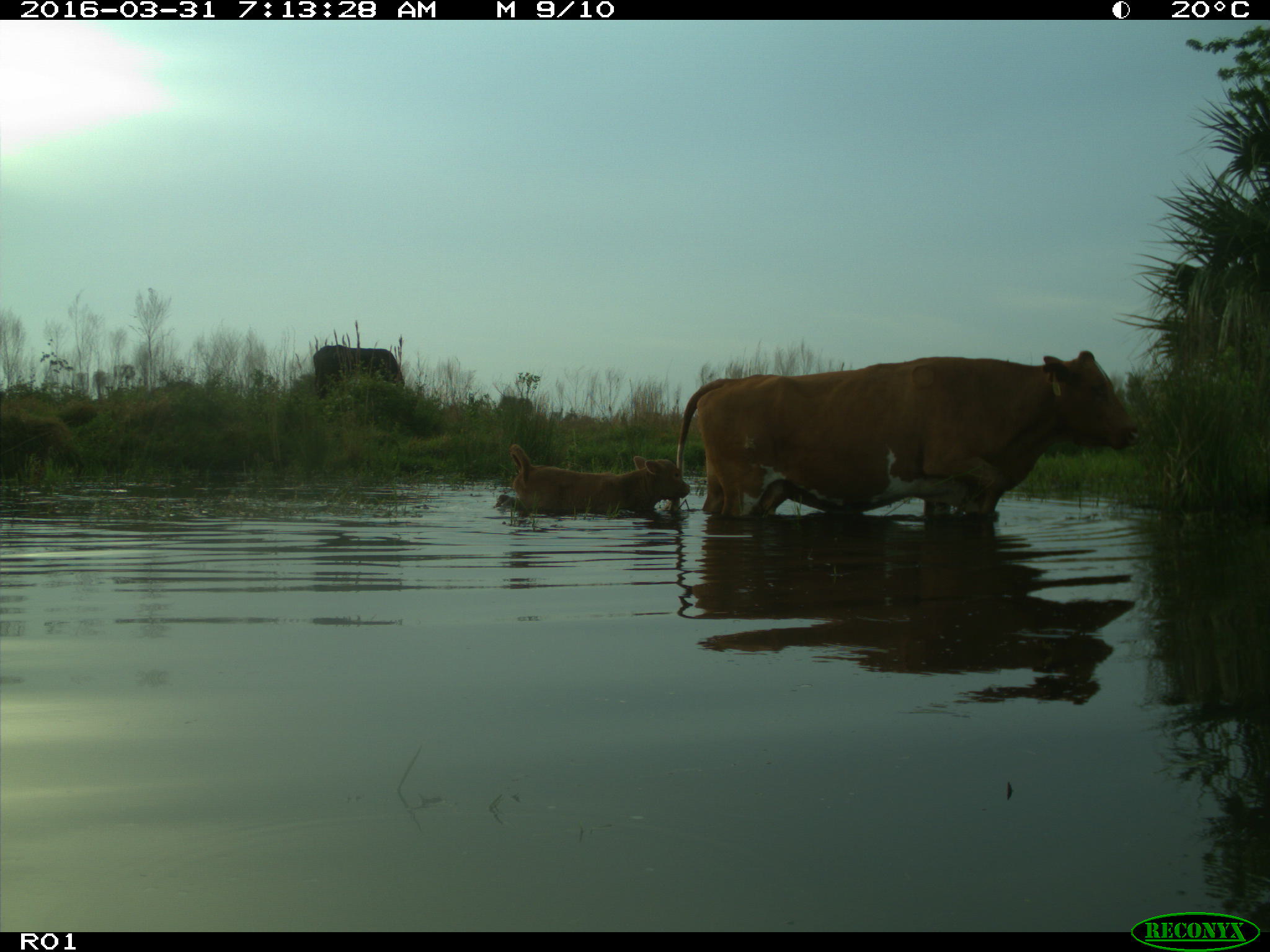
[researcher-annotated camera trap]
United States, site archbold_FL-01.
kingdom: Animalia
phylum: Chordata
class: Mammalia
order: Artiodactyla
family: Bovidae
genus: Bos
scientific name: Bos taurus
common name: domestic cow